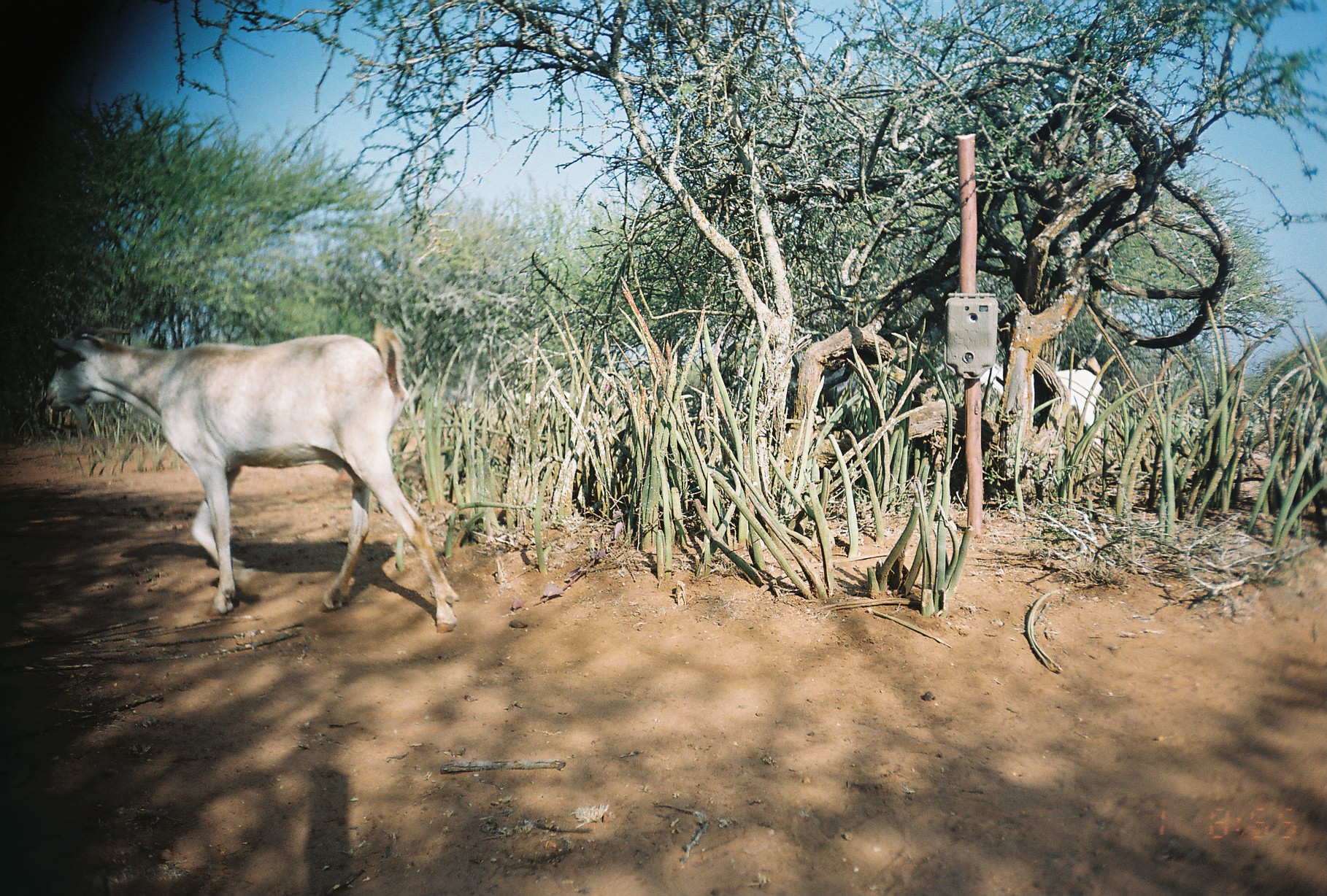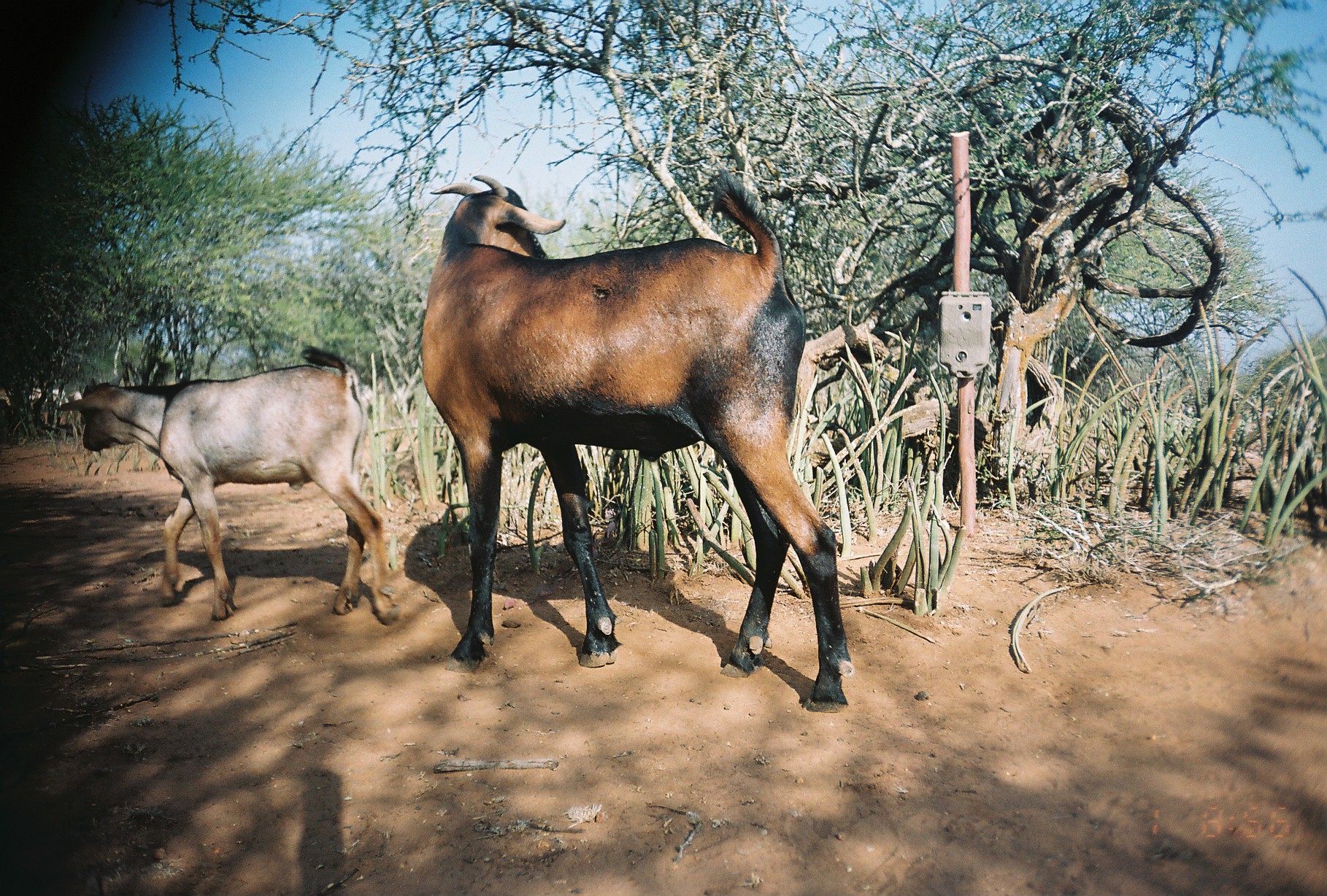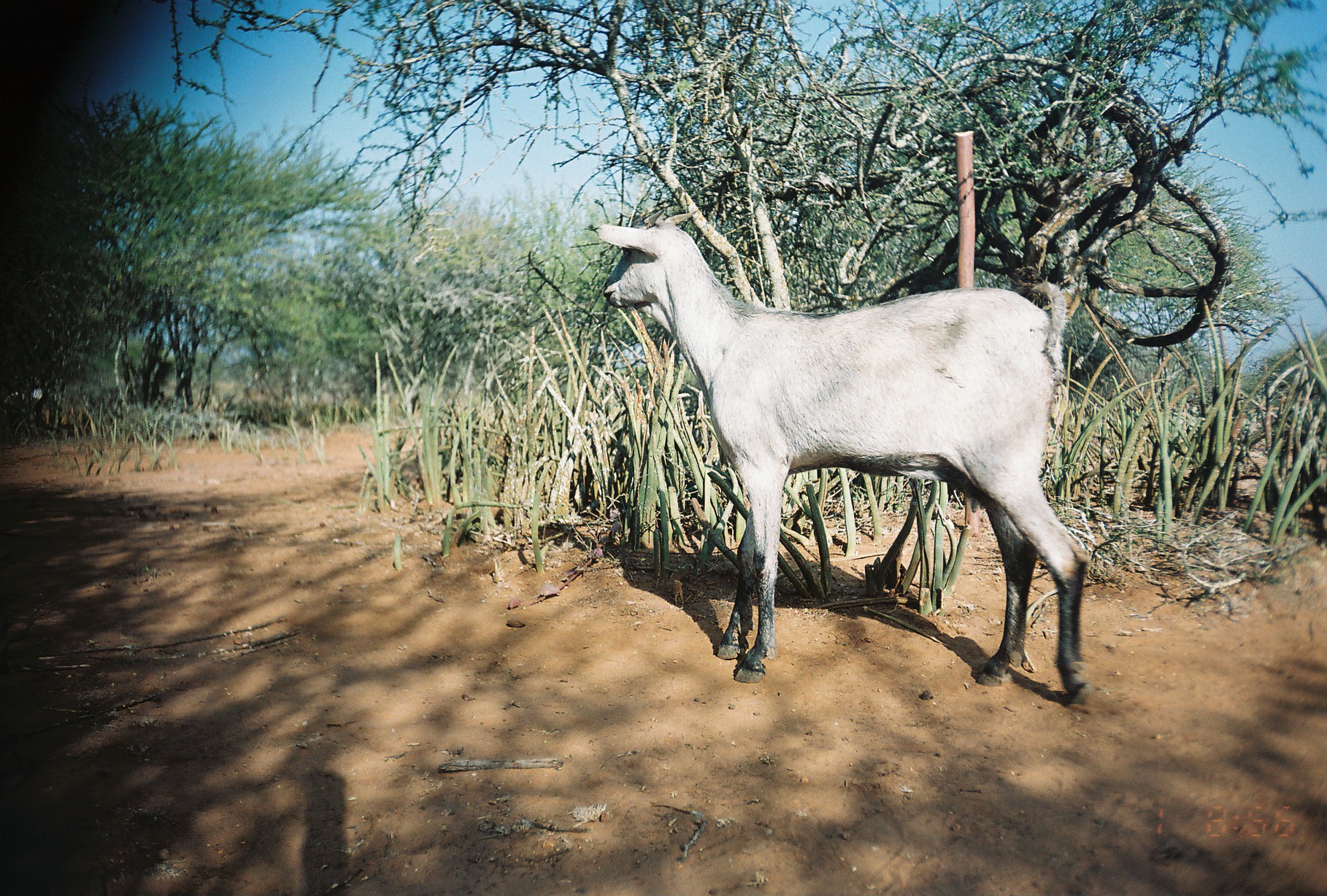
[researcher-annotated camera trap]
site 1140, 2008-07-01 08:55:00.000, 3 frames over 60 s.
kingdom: Animalia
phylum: Chordata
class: Mammalia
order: Artiodactyla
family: Bovidae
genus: Capra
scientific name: Capra aegagrus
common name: wild goat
Capra aegagrus (wild goat), count 2.